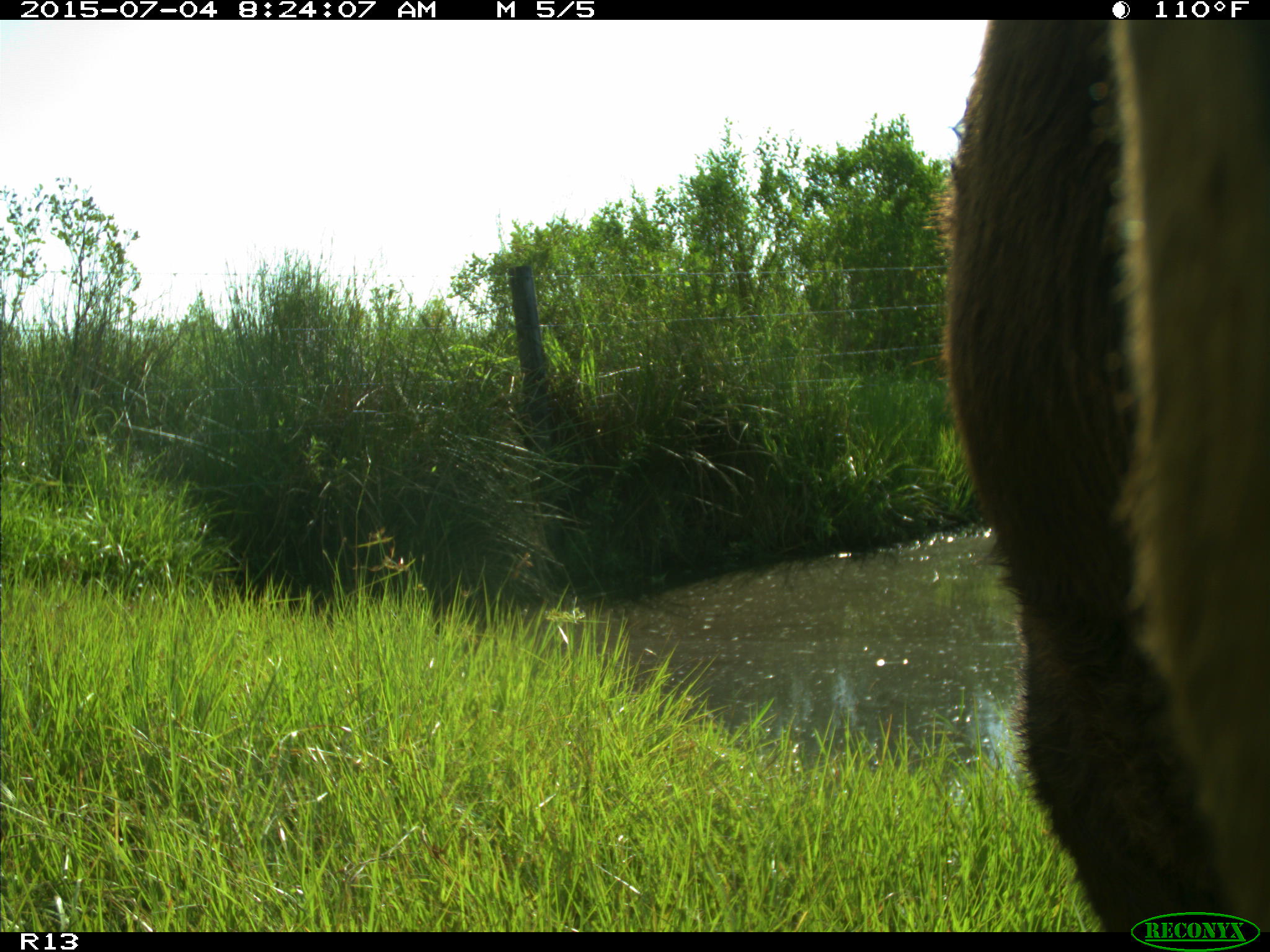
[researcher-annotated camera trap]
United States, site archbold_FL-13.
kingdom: Animalia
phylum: Chordata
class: Mammalia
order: Artiodactyla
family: Bovidae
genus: Bos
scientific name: Bos taurus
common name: domestic cow